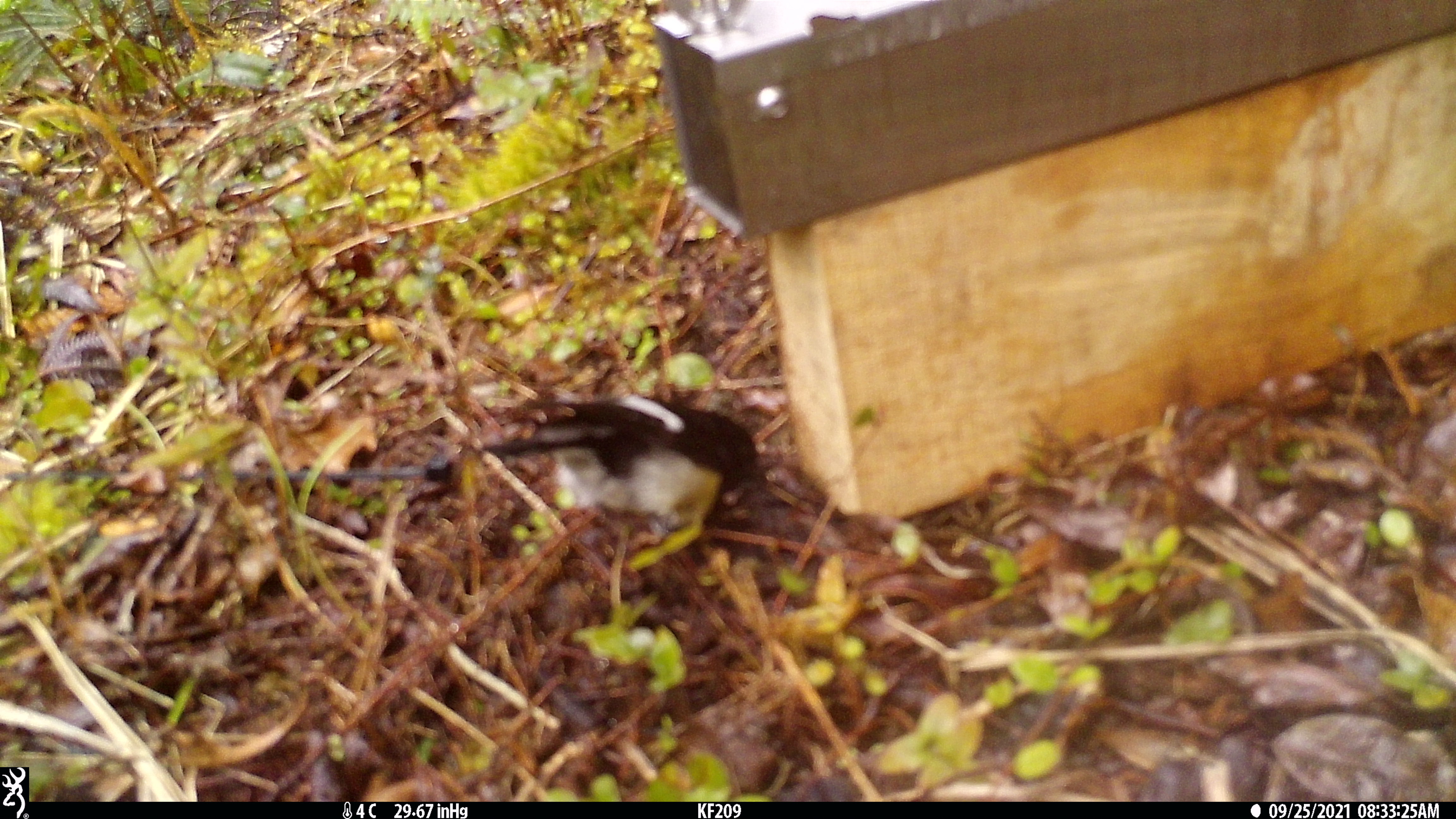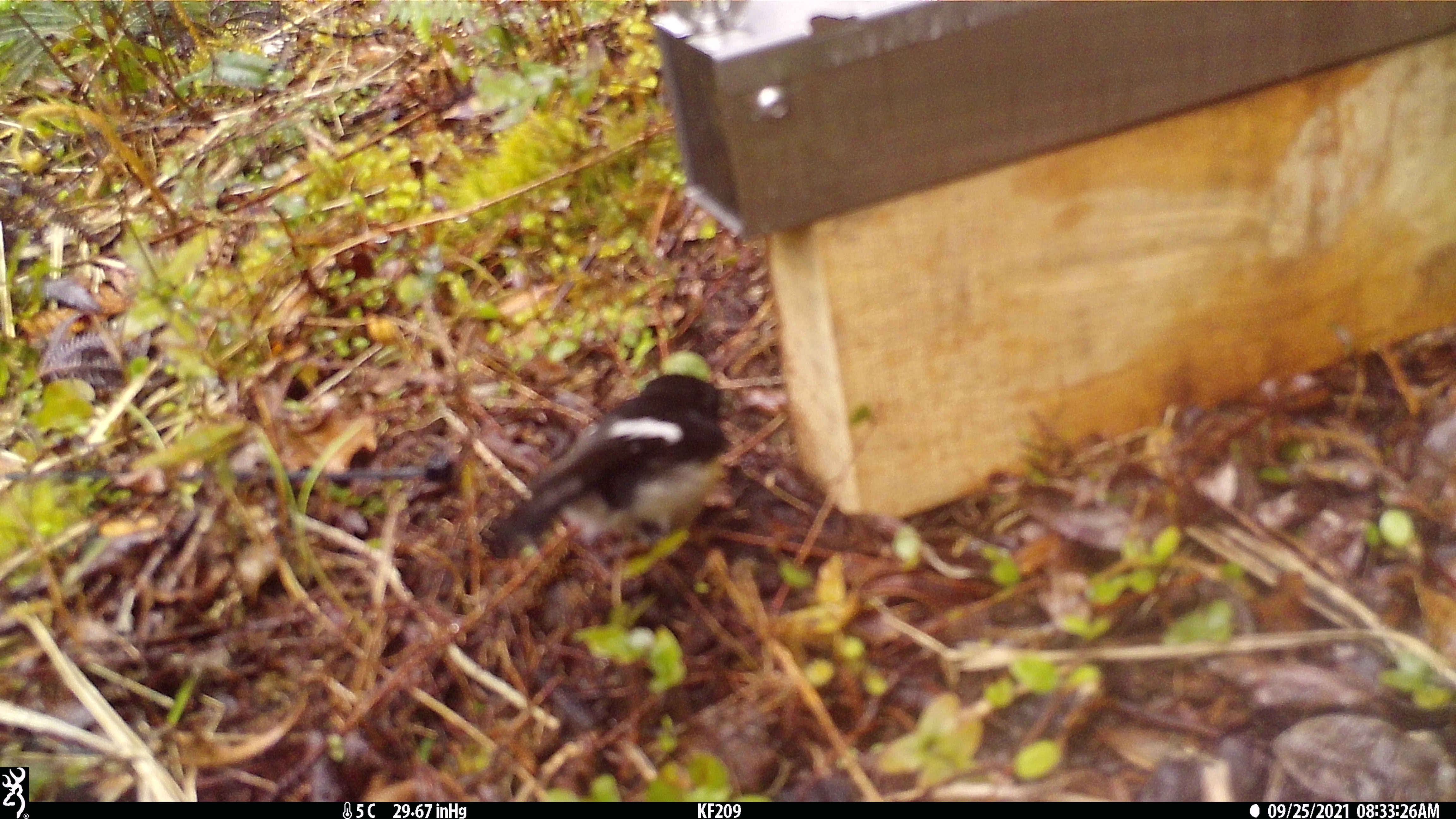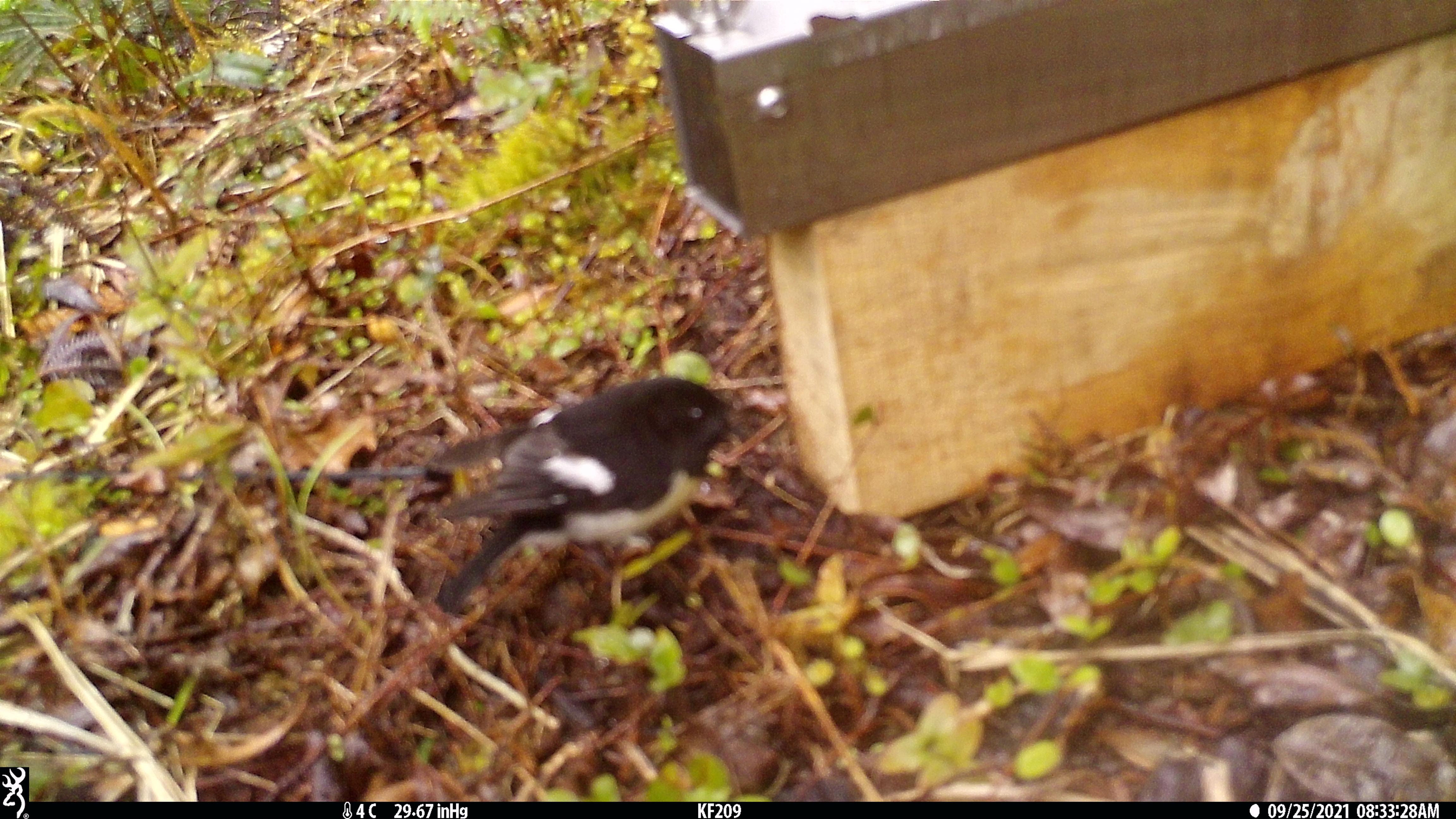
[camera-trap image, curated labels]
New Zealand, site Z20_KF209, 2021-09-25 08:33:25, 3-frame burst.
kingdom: Animalia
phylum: Chordata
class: Aves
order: Passeriformes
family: Petroicidae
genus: Petroica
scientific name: Petroica macrocephala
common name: tomtit